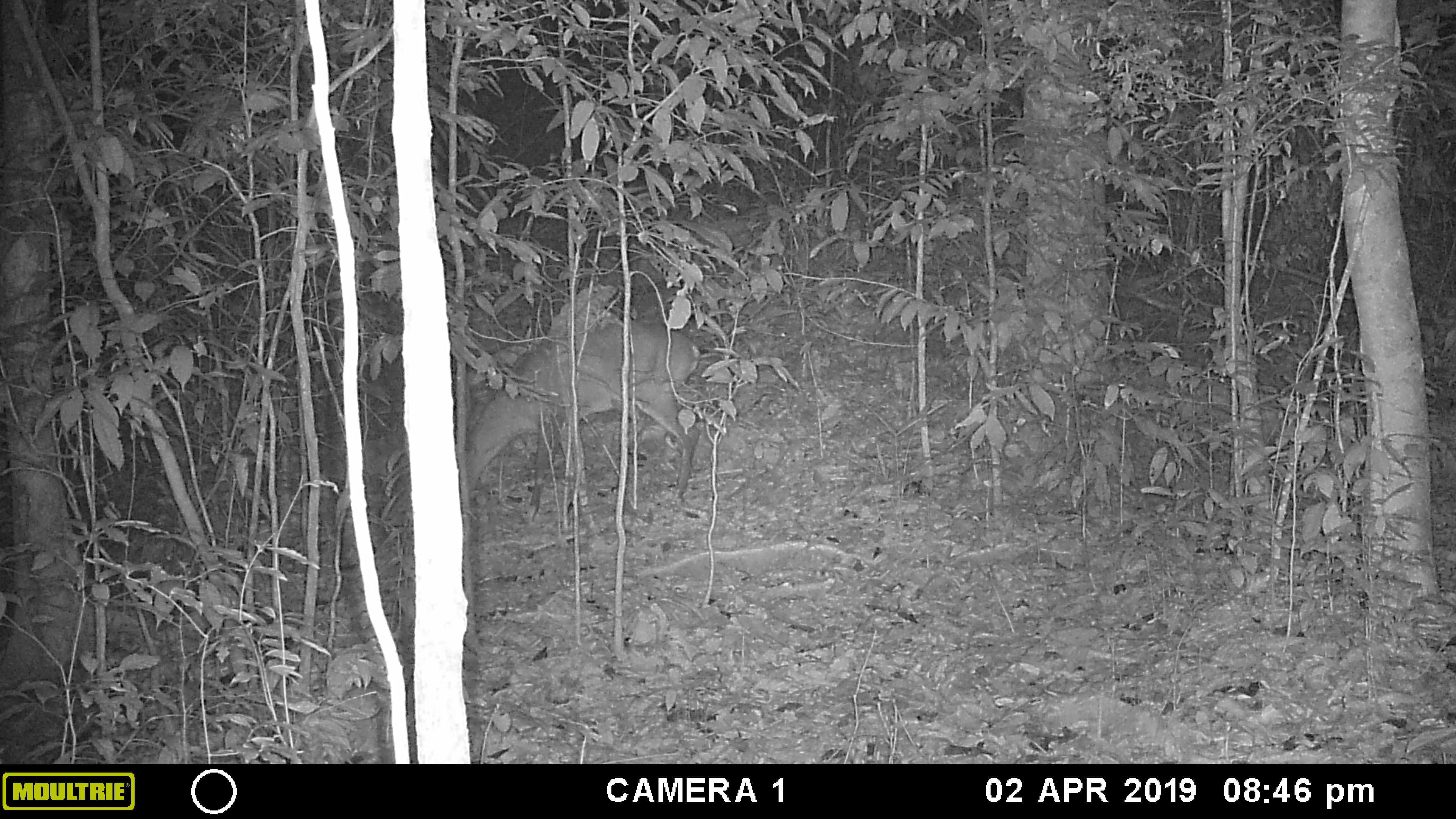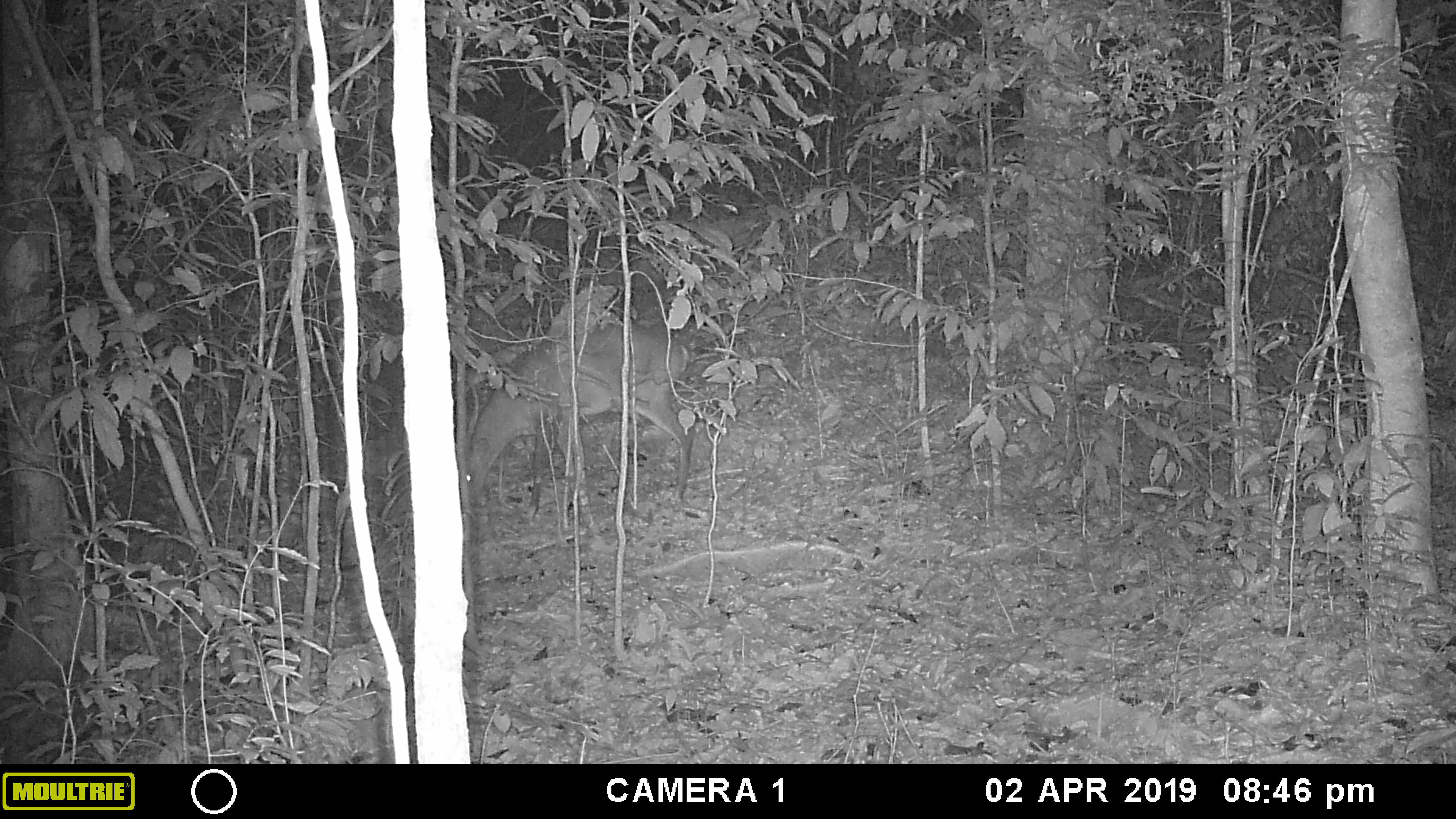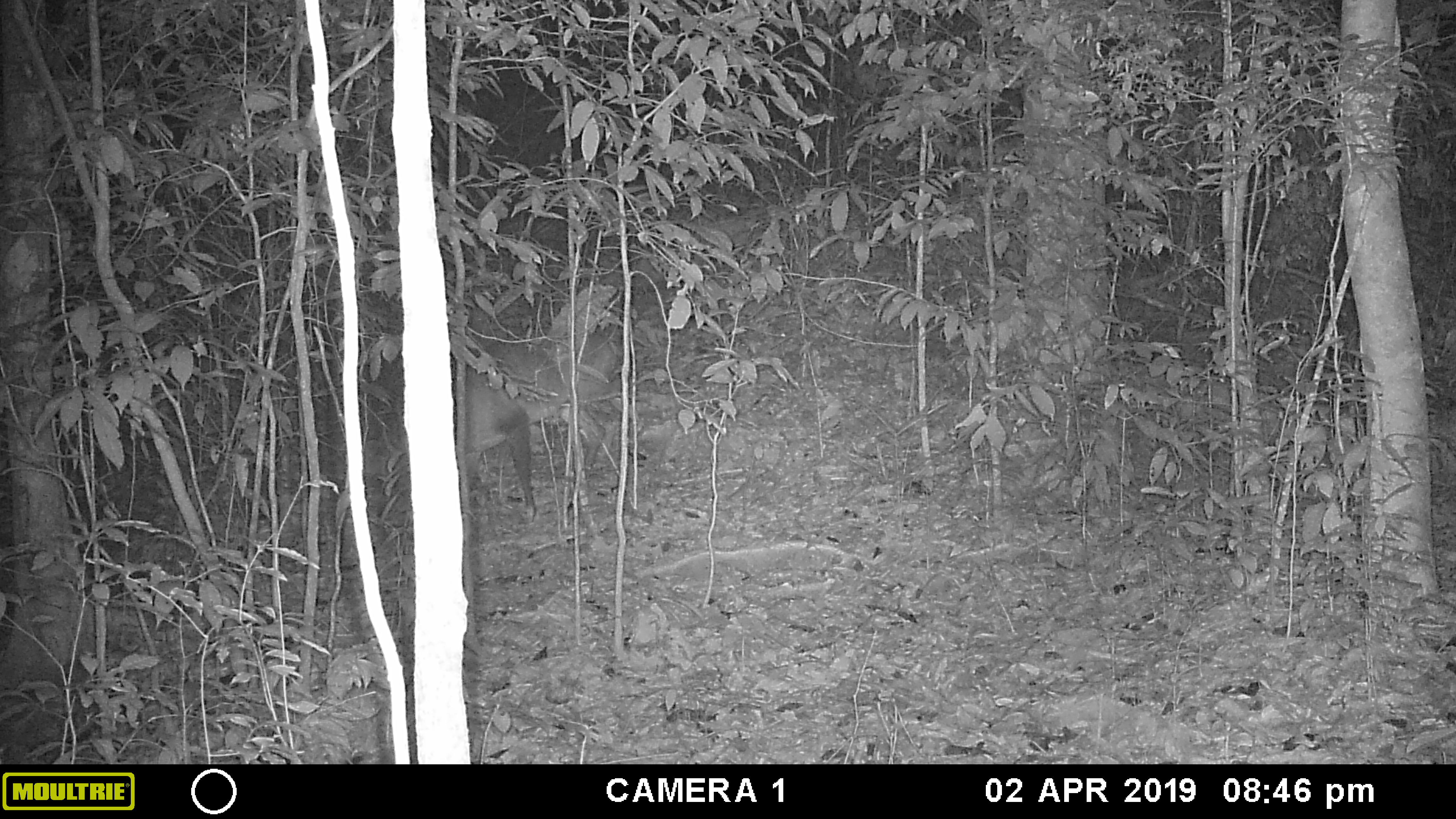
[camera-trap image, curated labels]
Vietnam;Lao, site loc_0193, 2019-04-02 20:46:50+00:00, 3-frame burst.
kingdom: Animalia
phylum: Chordata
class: Mammalia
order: Artiodactyla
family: Cervidae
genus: Muntiacus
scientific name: Muntiacus vuquangensis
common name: large-antlered muntjac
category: large antlered muntjac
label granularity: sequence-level